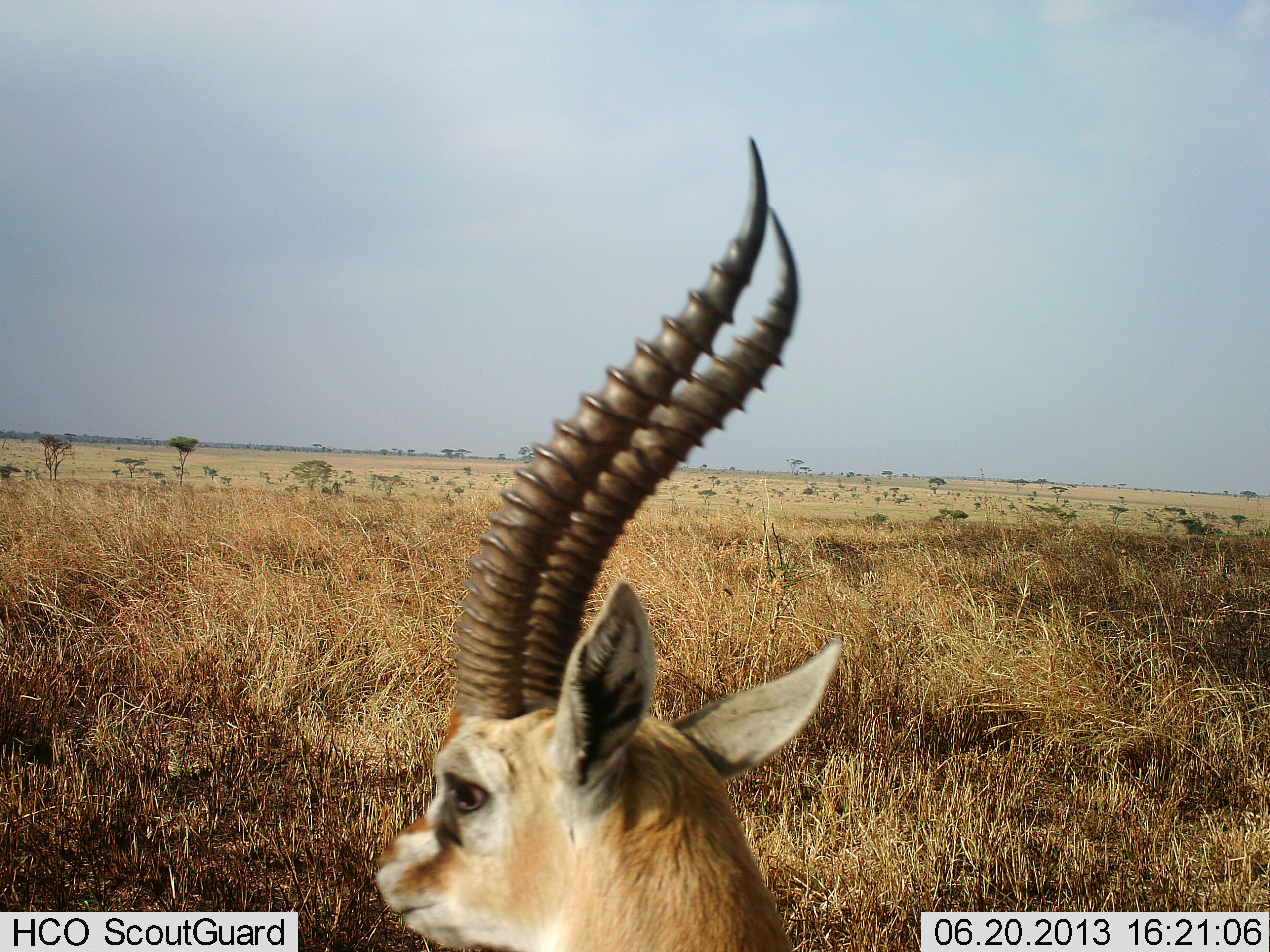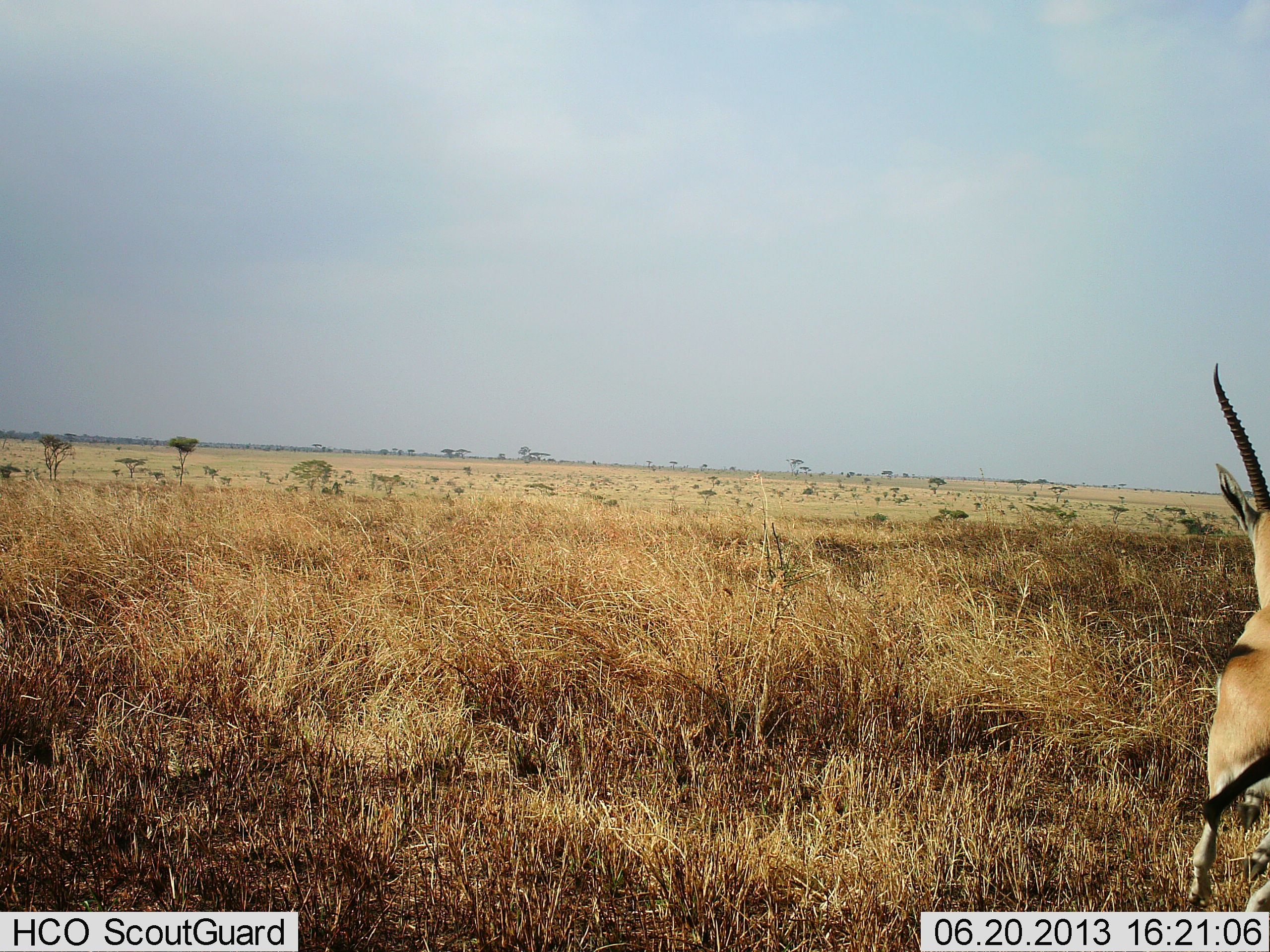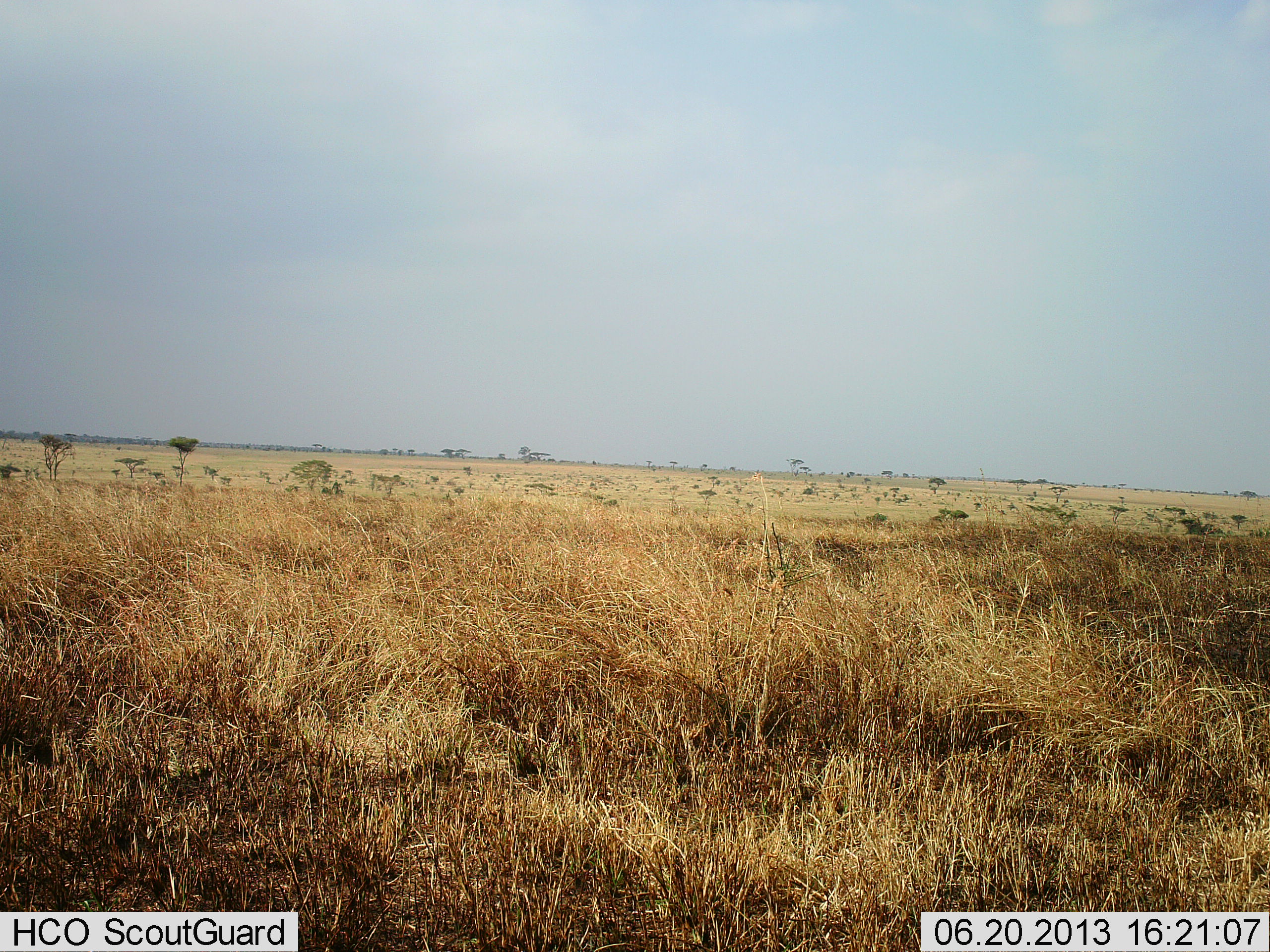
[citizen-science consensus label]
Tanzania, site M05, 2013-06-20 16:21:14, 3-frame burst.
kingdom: Animalia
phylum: Chordata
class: Mammalia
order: Artiodactyla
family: Bovidae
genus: Eudorcas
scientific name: Eudorcas thomsonii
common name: thomson's gazelle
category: gazellethomsons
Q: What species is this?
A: Gazellethomsons (thomson's gazelle) (Eudorcas thomsonii).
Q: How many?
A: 1.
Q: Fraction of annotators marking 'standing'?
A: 15%.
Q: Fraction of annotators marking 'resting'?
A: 0%.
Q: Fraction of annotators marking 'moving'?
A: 85%.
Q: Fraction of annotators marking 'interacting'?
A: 0%.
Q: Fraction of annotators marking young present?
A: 0%.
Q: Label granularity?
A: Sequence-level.